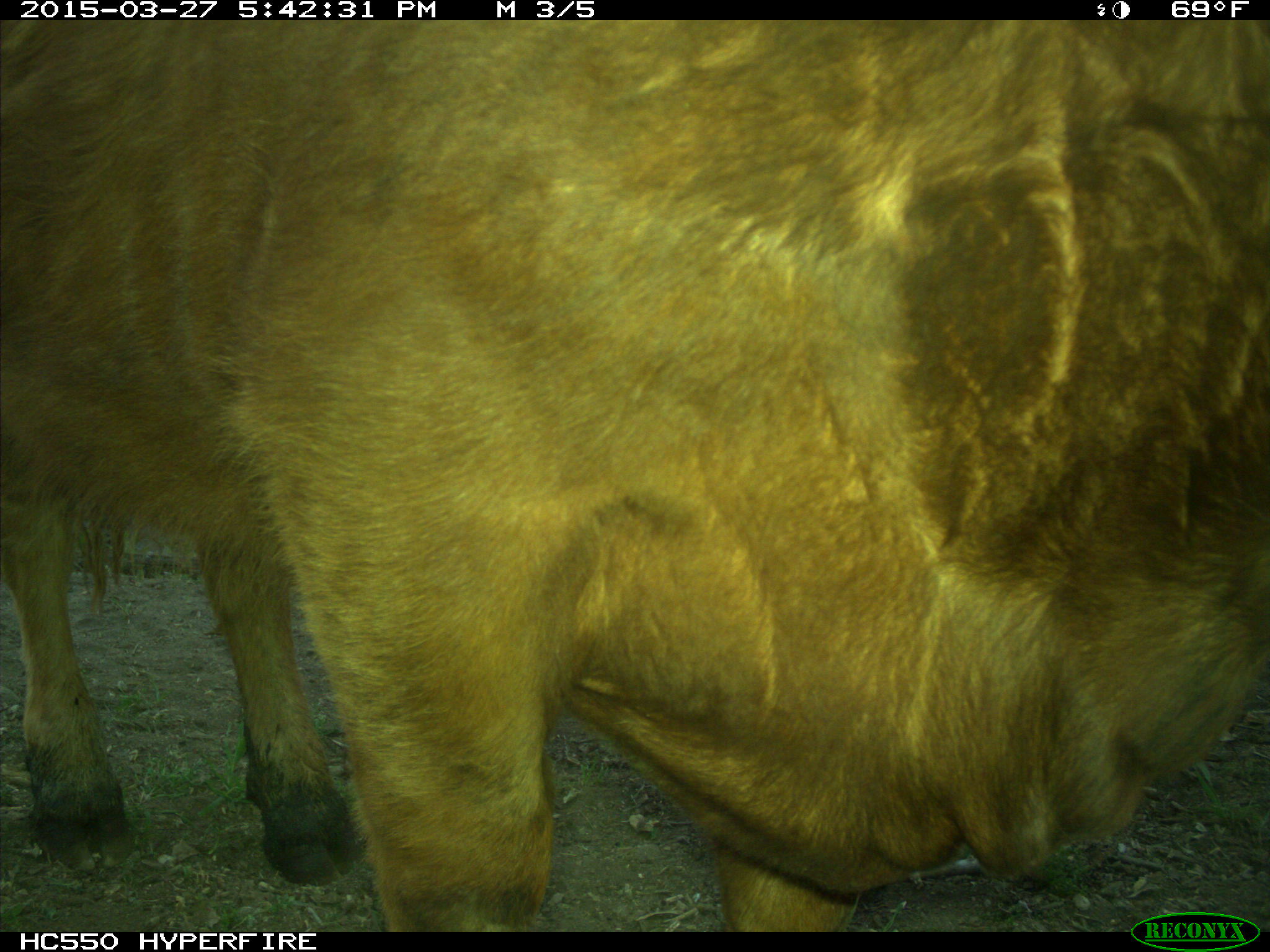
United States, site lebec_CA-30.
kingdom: Animalia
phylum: Chordata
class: Mammalia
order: Artiodactyla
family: Bovidae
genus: Bos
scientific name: Bos taurus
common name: domestic cow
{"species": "Bos taurus (domestic cow)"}